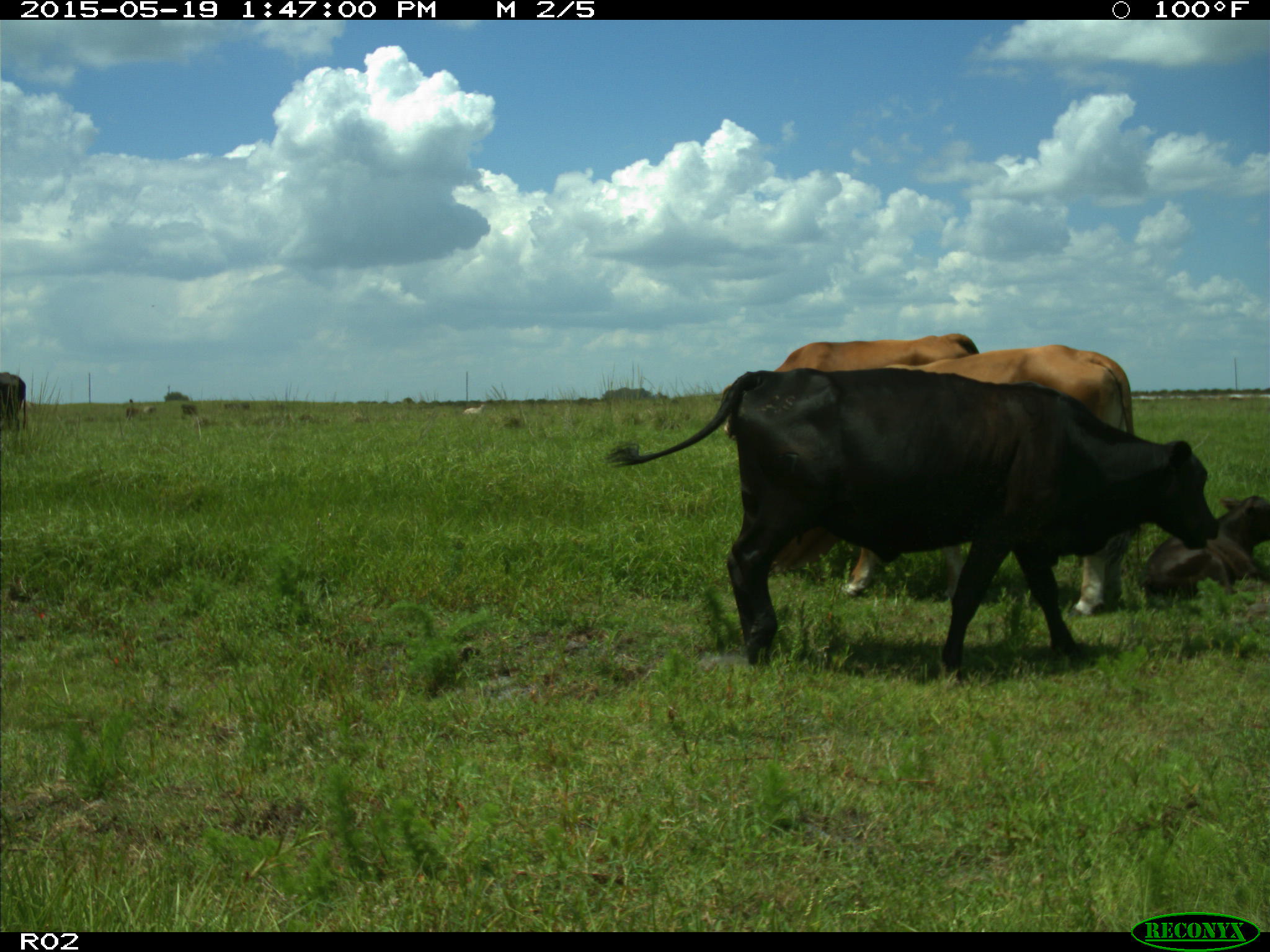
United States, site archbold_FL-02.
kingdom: Animalia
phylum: Chordata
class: Mammalia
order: Artiodactyla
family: Bovidae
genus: Bos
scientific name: Bos taurus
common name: domestic cow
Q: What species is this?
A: Bos taurus (domestic cow).